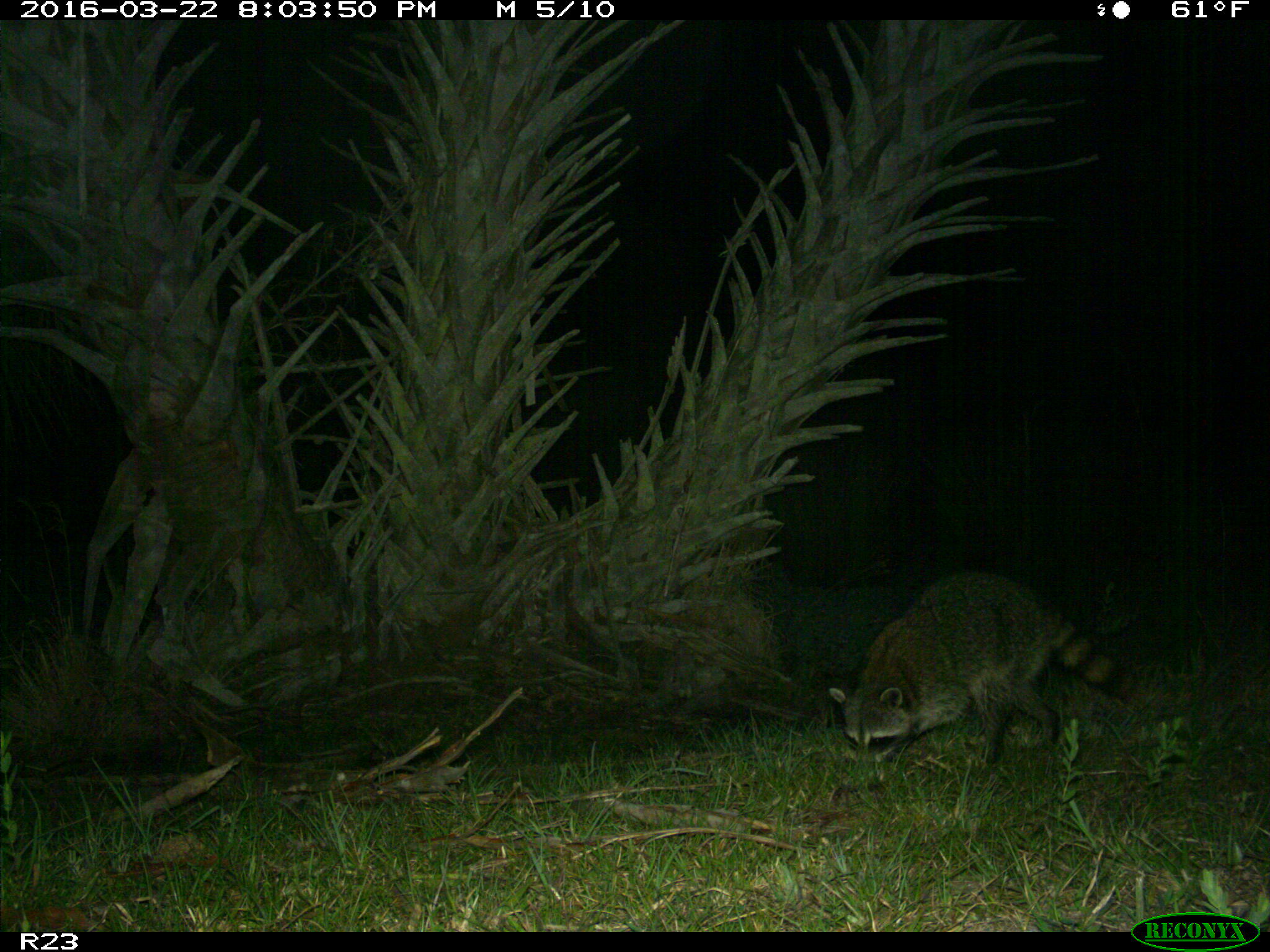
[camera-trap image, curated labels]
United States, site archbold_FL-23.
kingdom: Animalia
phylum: Chordata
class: Mammalia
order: Carnivora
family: Procyonidae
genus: Procyon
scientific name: Procyon lotor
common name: common raccoon